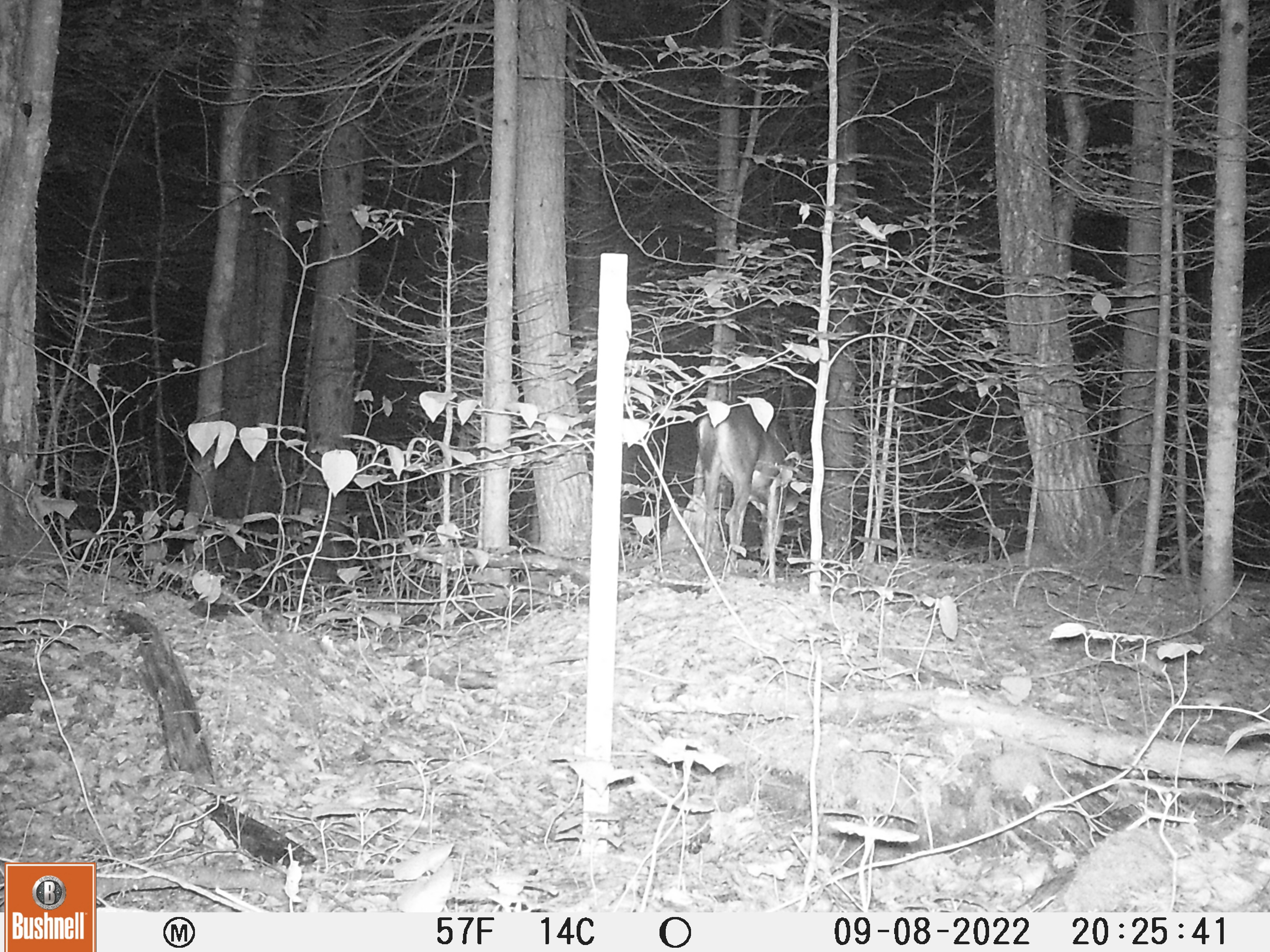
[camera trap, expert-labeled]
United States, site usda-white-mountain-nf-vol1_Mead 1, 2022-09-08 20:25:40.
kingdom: Animalia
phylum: Chordata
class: Mammalia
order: Artiodactyla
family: Cervidae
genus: Odocoileus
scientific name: Odocoileus virginianus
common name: white-tailed deer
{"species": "white-tailed deer (Odocoileus virginianus)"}